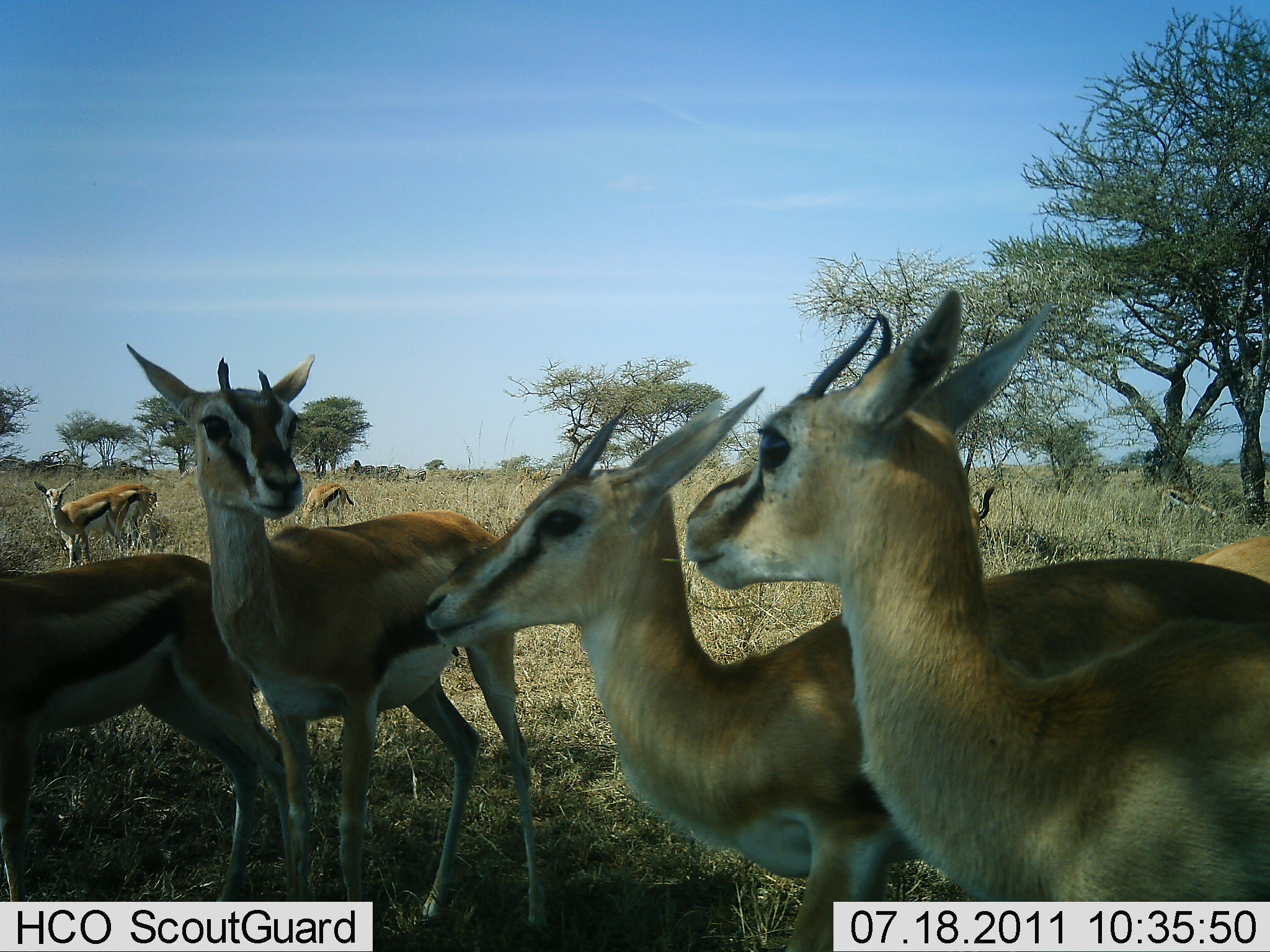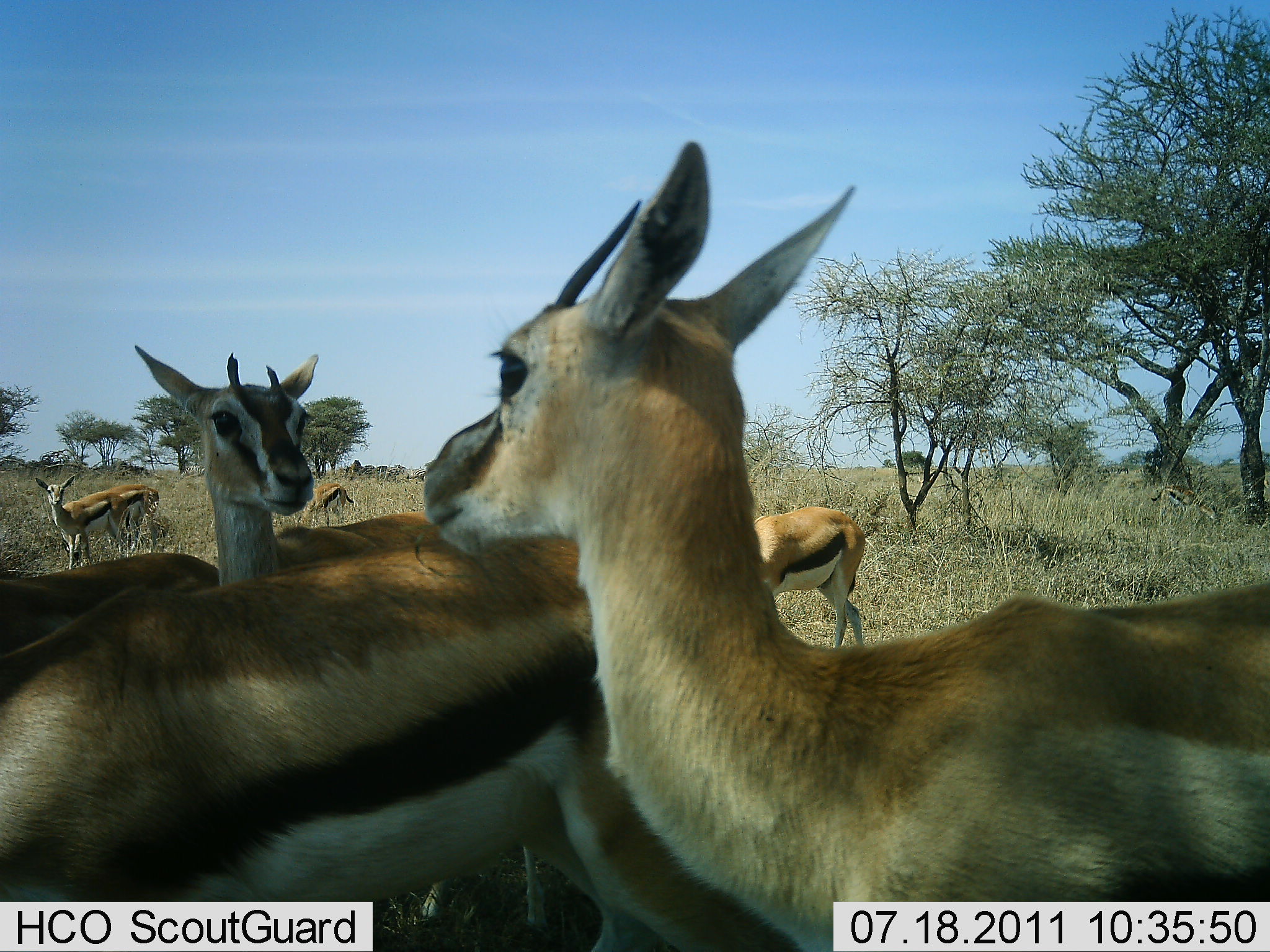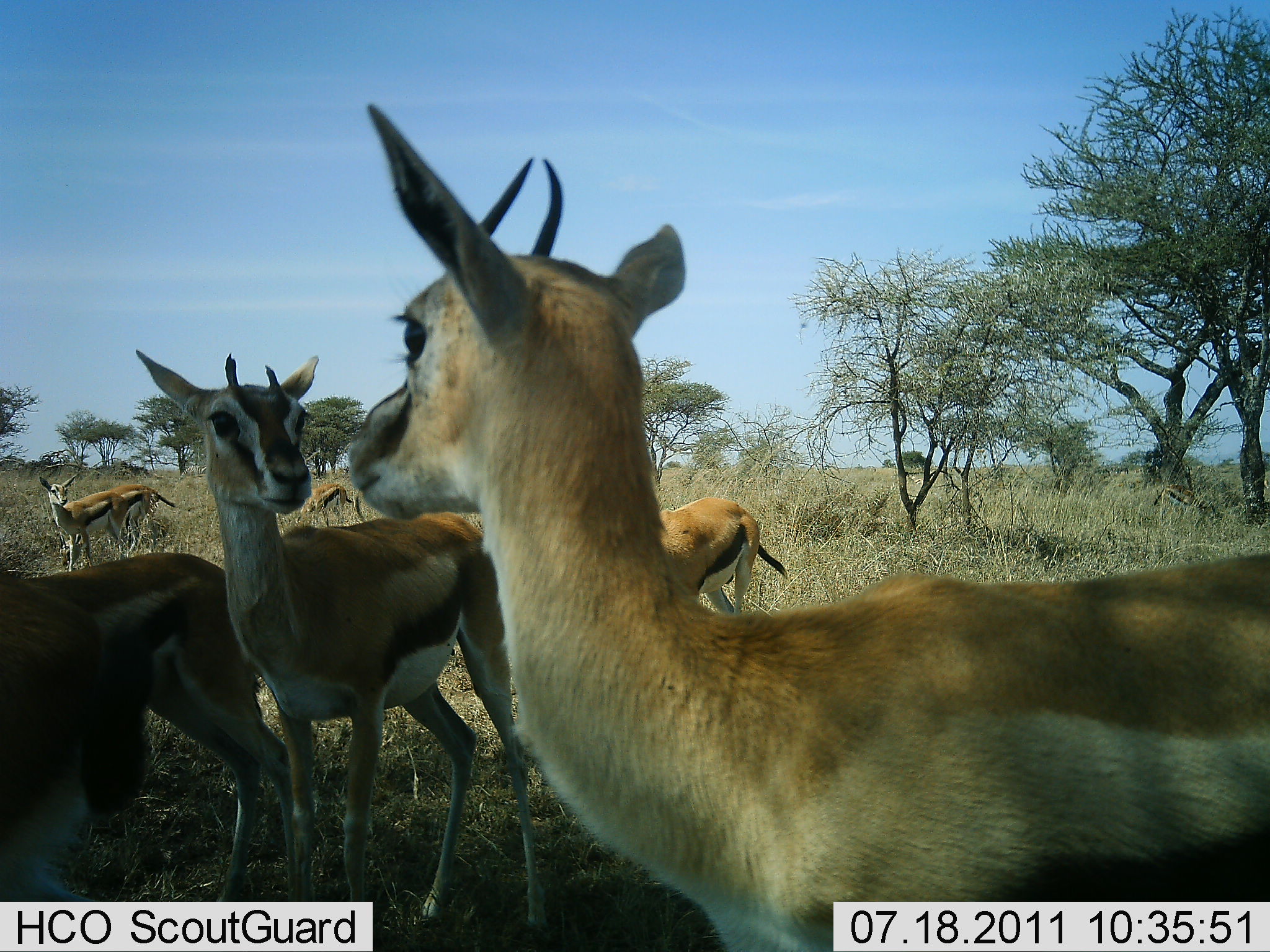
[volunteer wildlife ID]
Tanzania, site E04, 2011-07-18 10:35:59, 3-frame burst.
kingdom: Animalia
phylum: Chordata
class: Mammalia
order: Artiodactyla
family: Bovidae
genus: Eudorcas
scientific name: Eudorcas thomsonii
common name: thomson's gazelle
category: gazellethomsons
Gazellethomsons (thomson's gazelle) (Eudorcas thomsonii), count 8. Behavior (volunteer vote fractions): standing 92%, resting 0%, moving 58%, interacting 8%. Young present (vote fraction): 0%. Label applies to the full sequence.